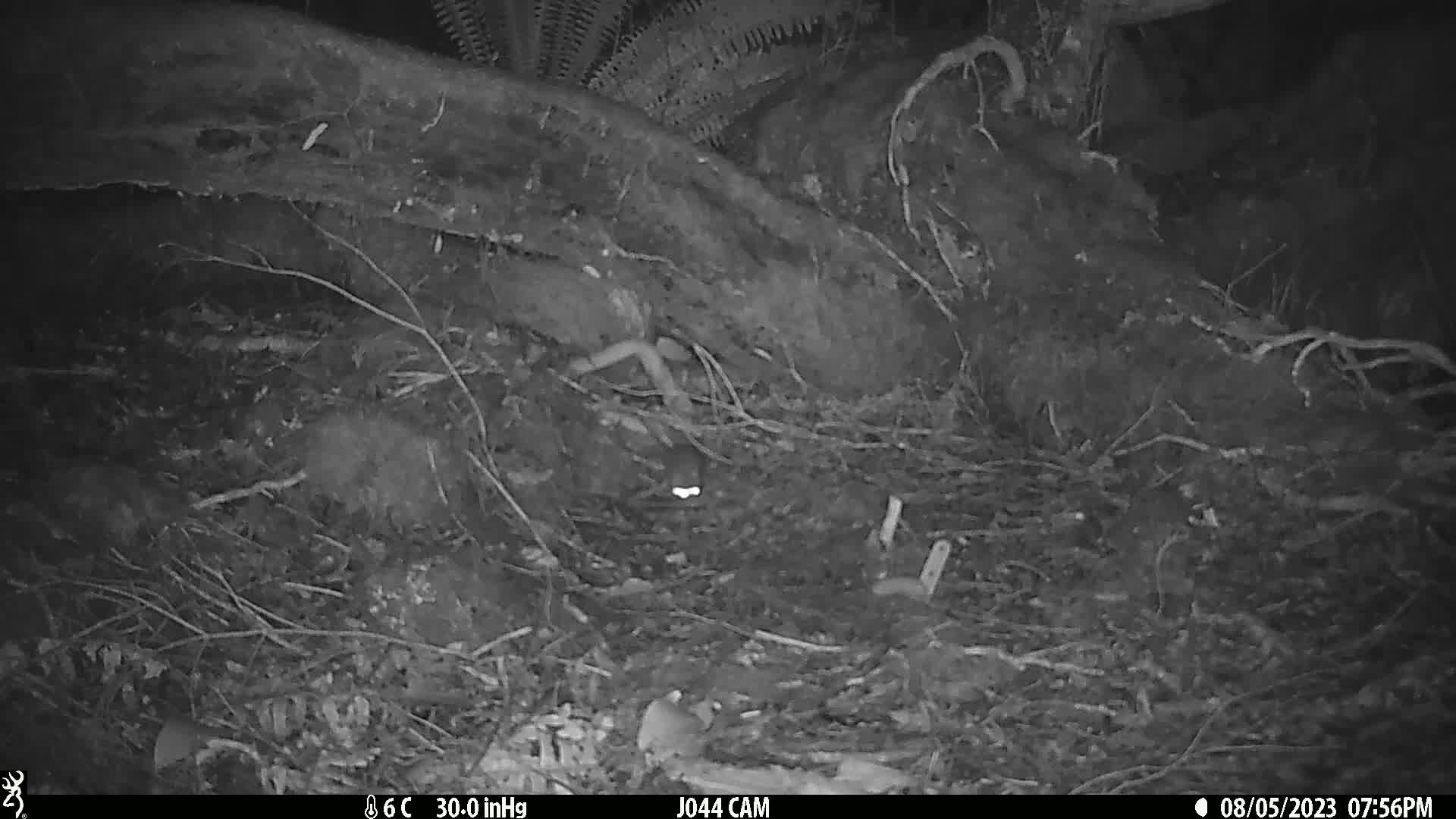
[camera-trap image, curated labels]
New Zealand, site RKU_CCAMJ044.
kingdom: Animalia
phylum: Chordata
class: Mammalia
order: Rodentia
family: Muridae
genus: Rattus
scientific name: Rattus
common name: rat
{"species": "rat (Rattus)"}